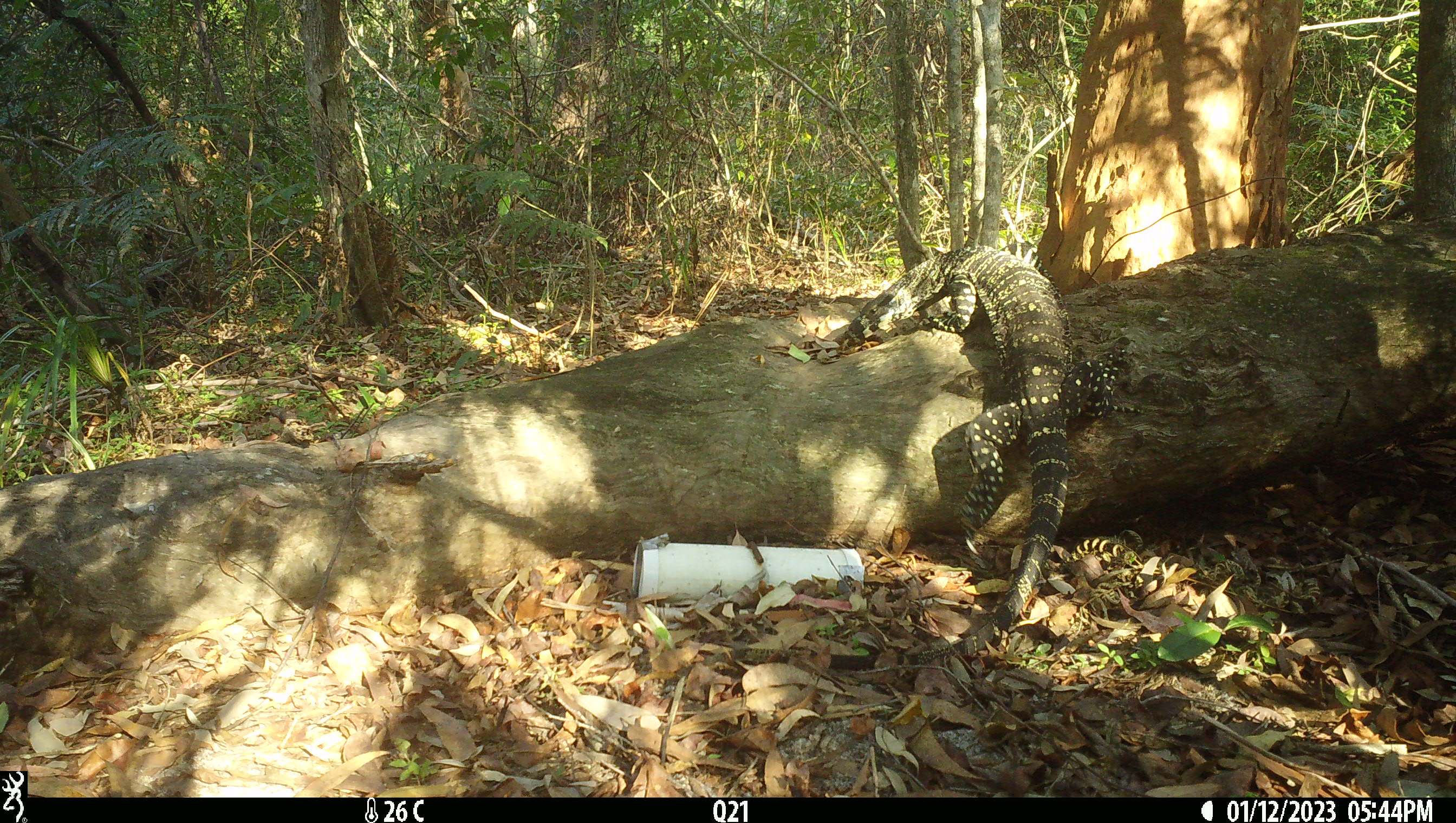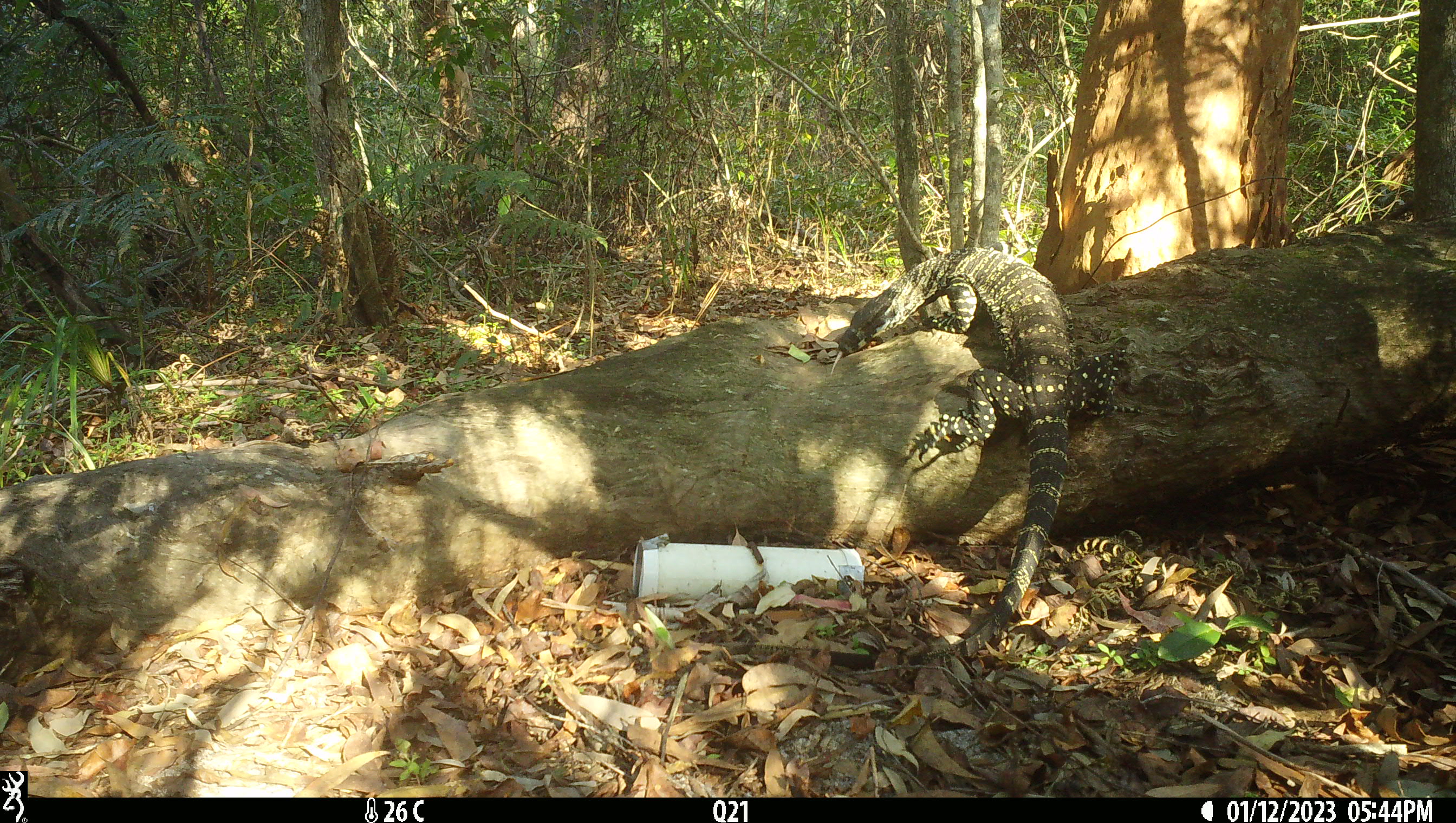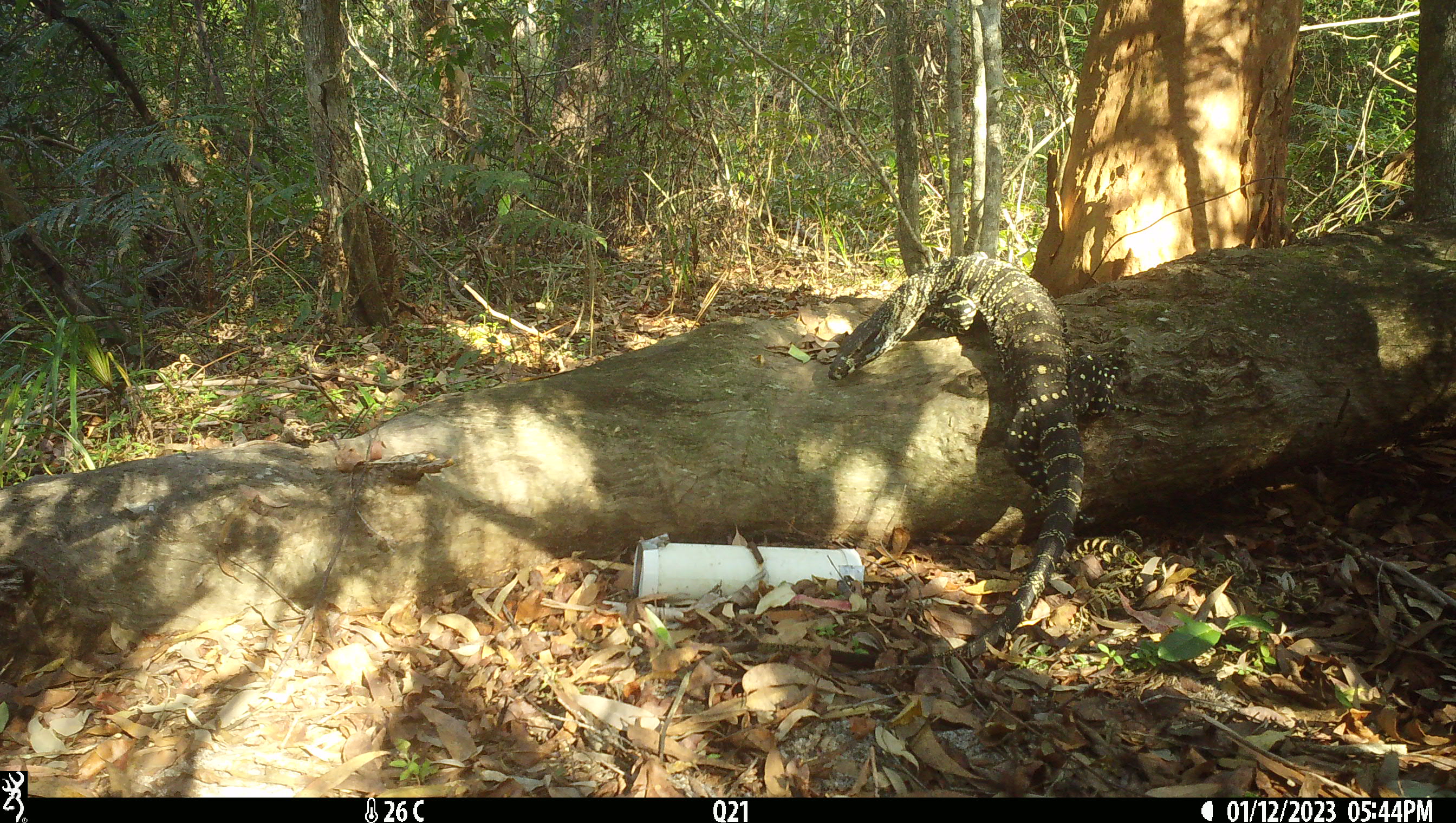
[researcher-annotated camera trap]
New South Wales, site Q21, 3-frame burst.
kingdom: Animalia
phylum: Chordata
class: Reptilia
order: Squamata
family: Varanidae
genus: Varanus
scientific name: Varanus varius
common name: lace monitor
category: goanna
Goanna (lace monitor) (Varanus varius).